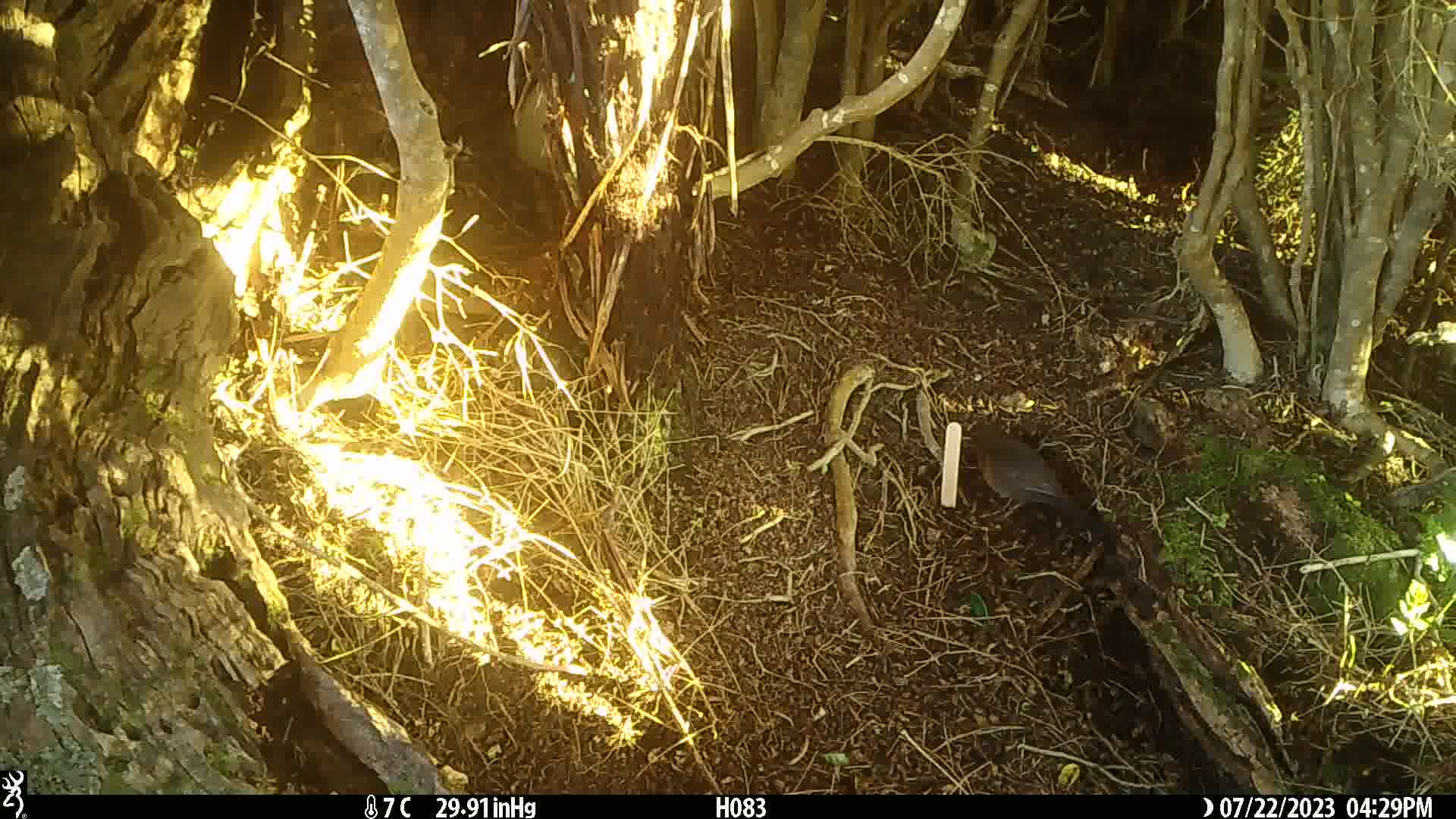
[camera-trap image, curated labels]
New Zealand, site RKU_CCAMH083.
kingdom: Animalia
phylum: Chordata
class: Aves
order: Passeriformes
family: Turdidae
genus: Turdus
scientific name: Turdus merula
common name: eurasian blackbird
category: blackbird